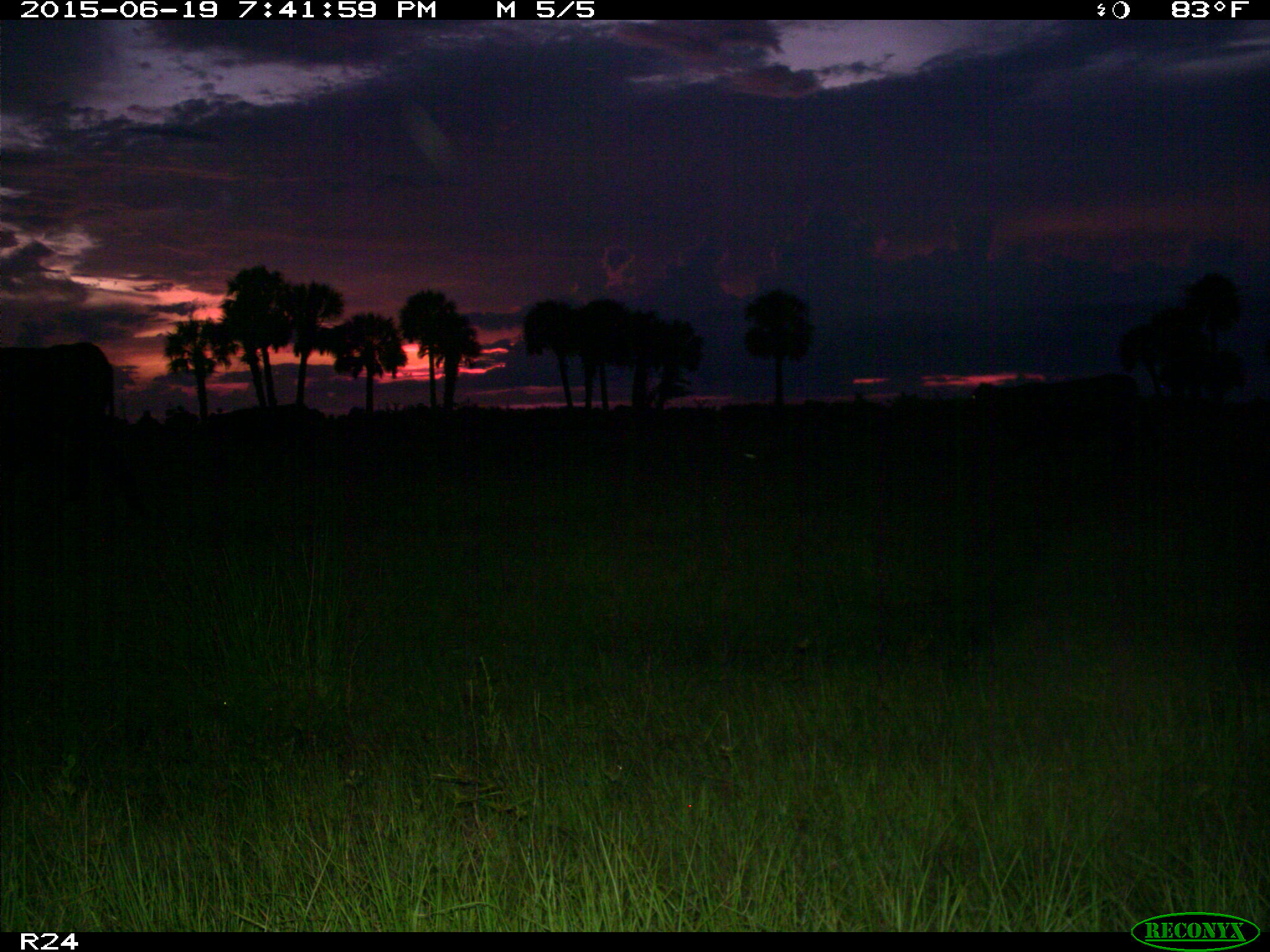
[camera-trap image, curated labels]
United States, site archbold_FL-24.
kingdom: Animalia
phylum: Chordata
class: Mammalia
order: Artiodactyla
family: Bovidae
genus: Bos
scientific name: Bos taurus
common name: domestic cow